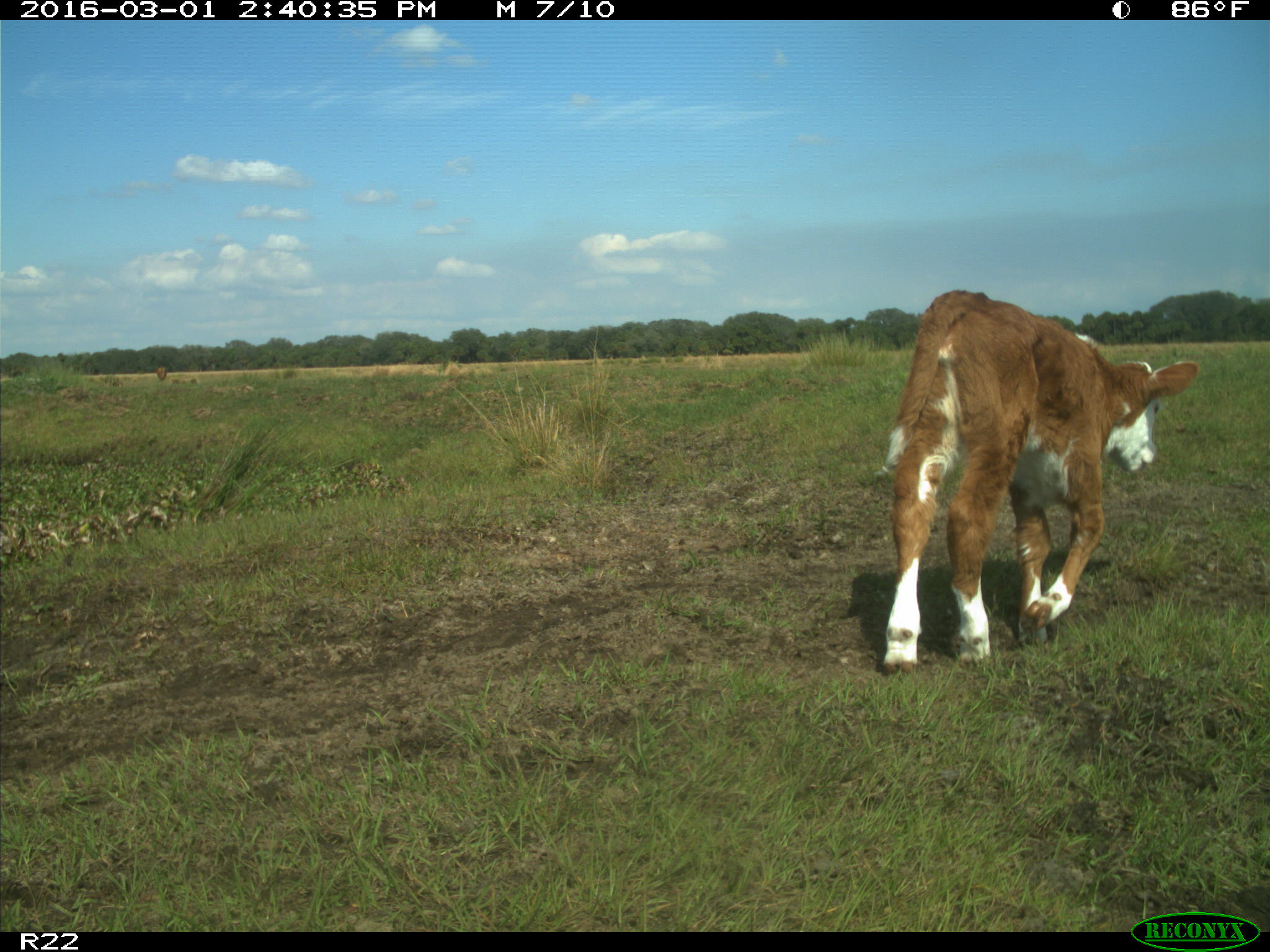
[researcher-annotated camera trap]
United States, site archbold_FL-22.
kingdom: Animalia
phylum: Chordata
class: Mammalia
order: Artiodactyla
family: Bovidae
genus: Bos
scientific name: Bos taurus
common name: domestic cow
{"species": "Bos taurus (domestic cow)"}